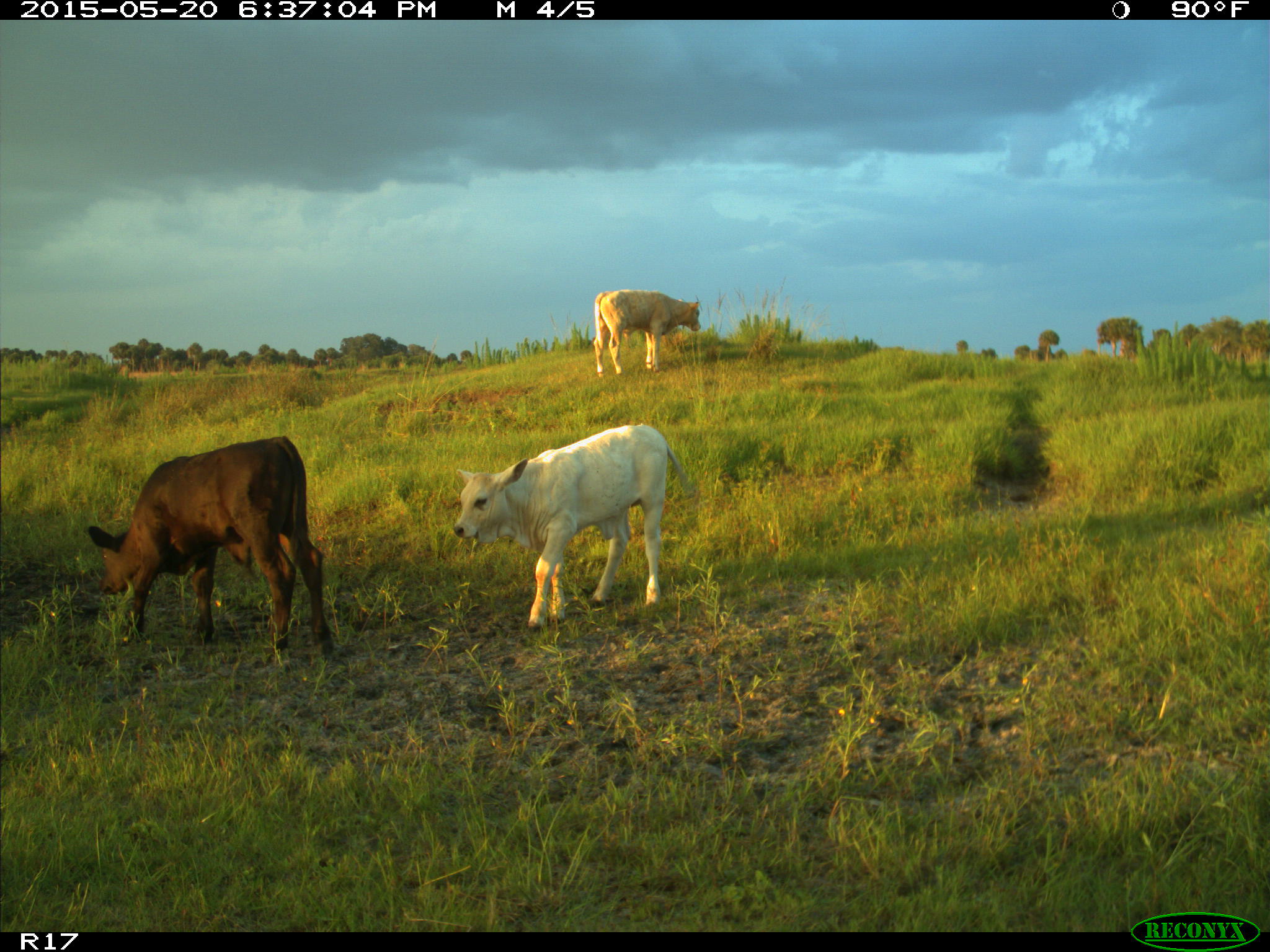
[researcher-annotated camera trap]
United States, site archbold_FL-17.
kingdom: Animalia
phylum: Chordata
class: Mammalia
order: Artiodactyla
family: Bovidae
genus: Bos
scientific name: Bos taurus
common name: domestic cow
Bos taurus (domestic cow).